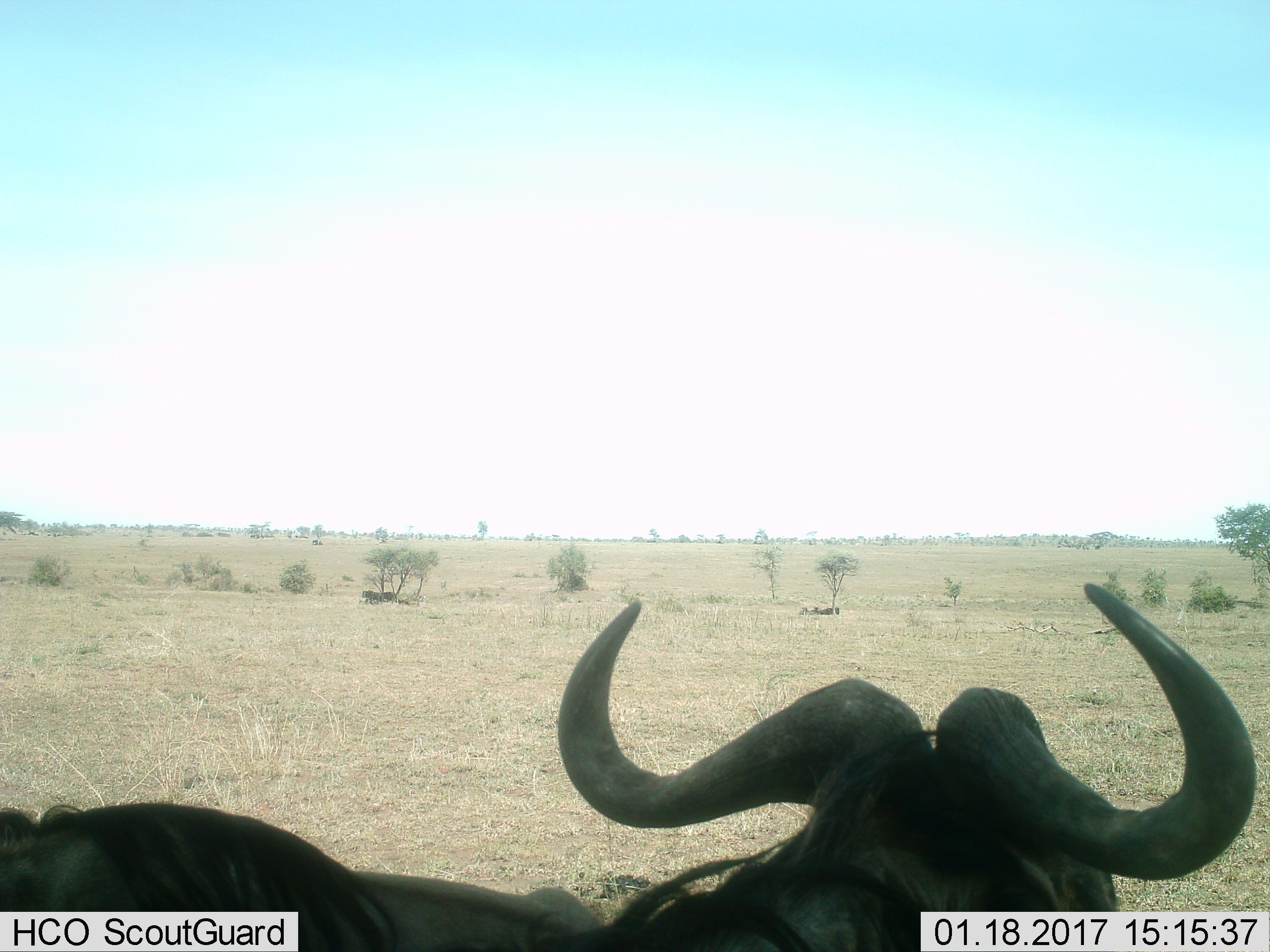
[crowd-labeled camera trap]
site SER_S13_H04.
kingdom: Animalia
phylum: Chordata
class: Mammalia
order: Artiodactyla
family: Bovidae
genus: Connochaetes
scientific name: Connochaetes taurinus taurinus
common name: blue wildebeest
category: wildebeestblue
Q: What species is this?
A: Wildebeestblue (blue wildebeest) (Connochaetes taurinus taurinus).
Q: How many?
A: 5.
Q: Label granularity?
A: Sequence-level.